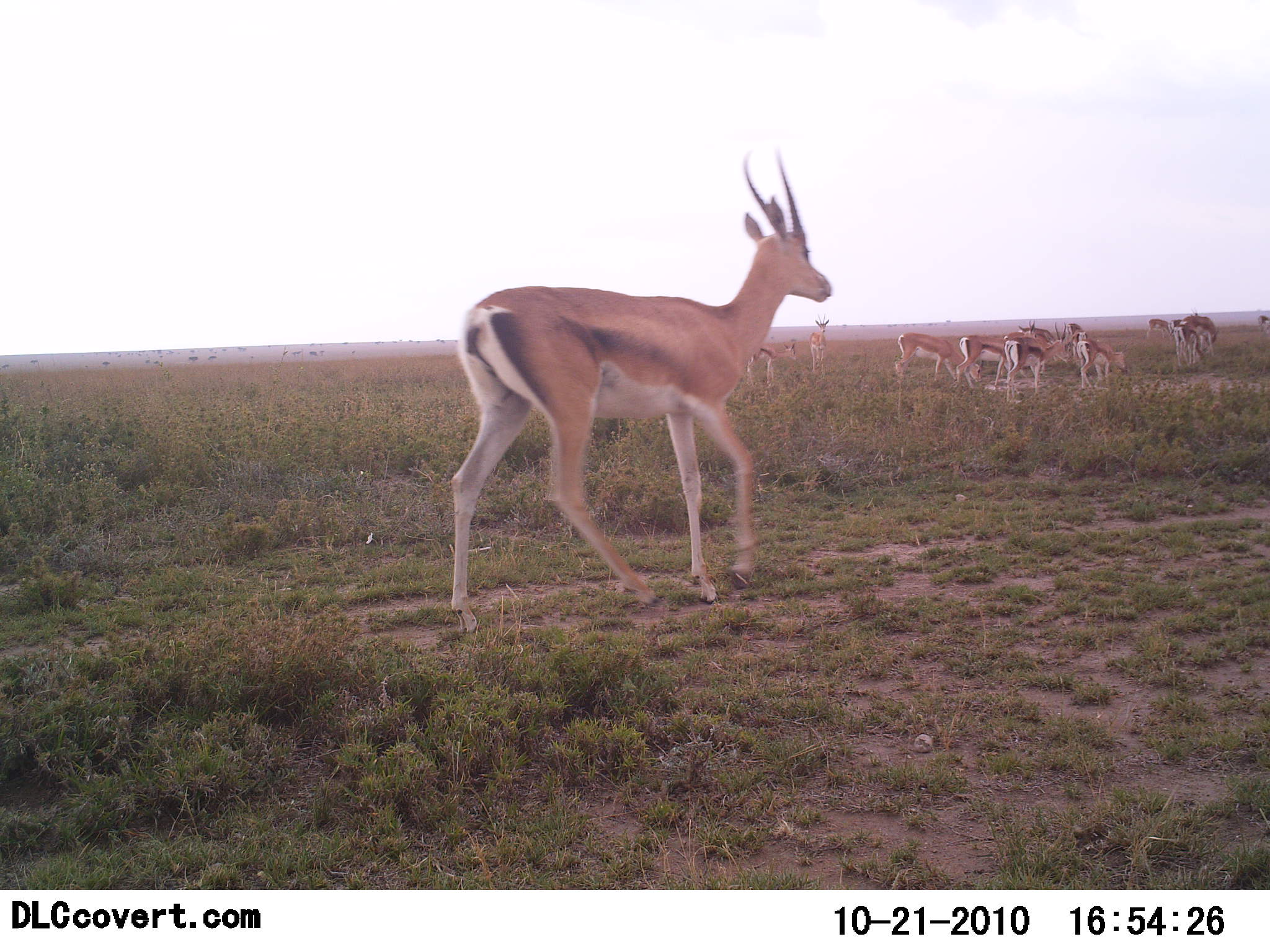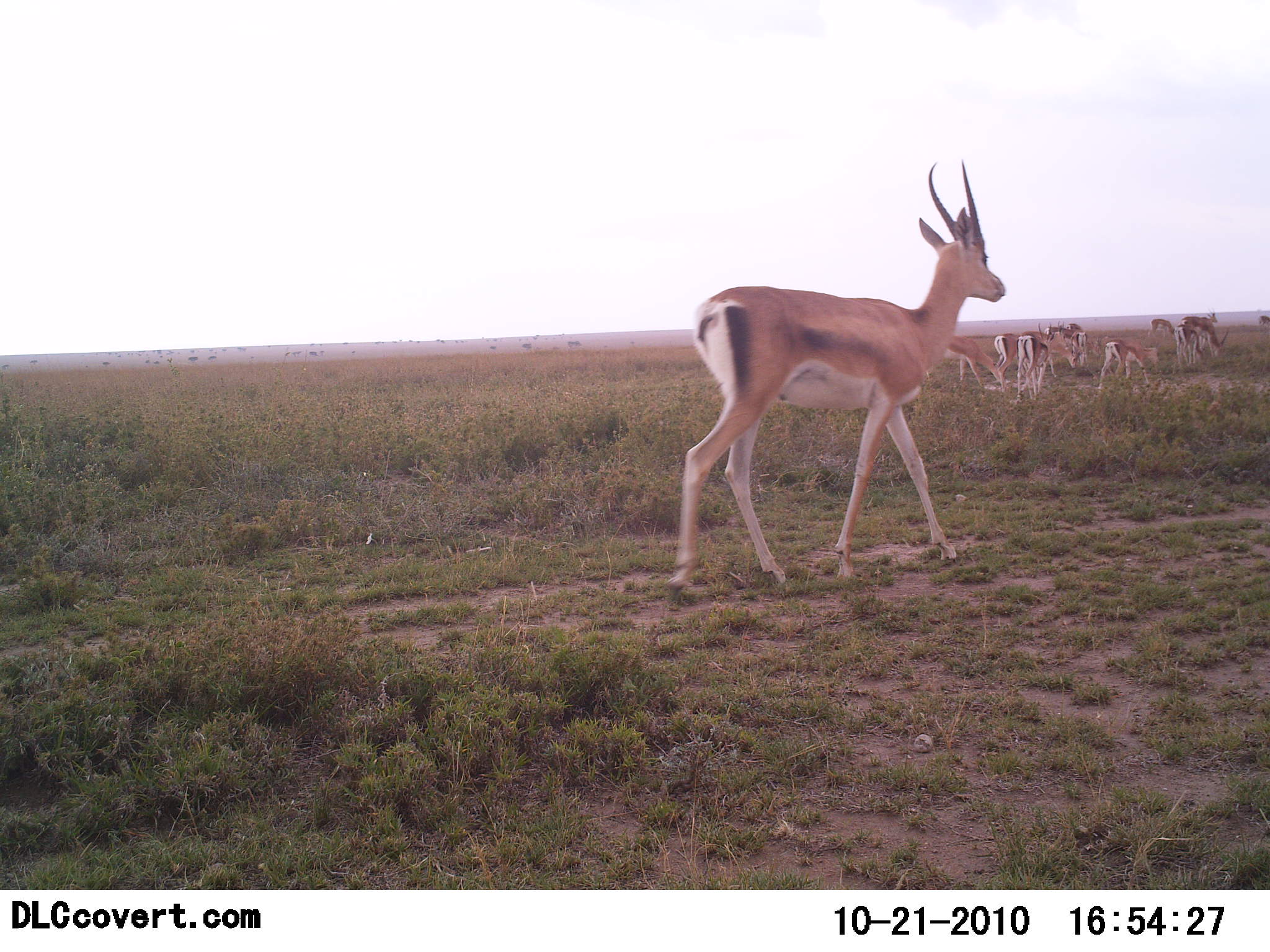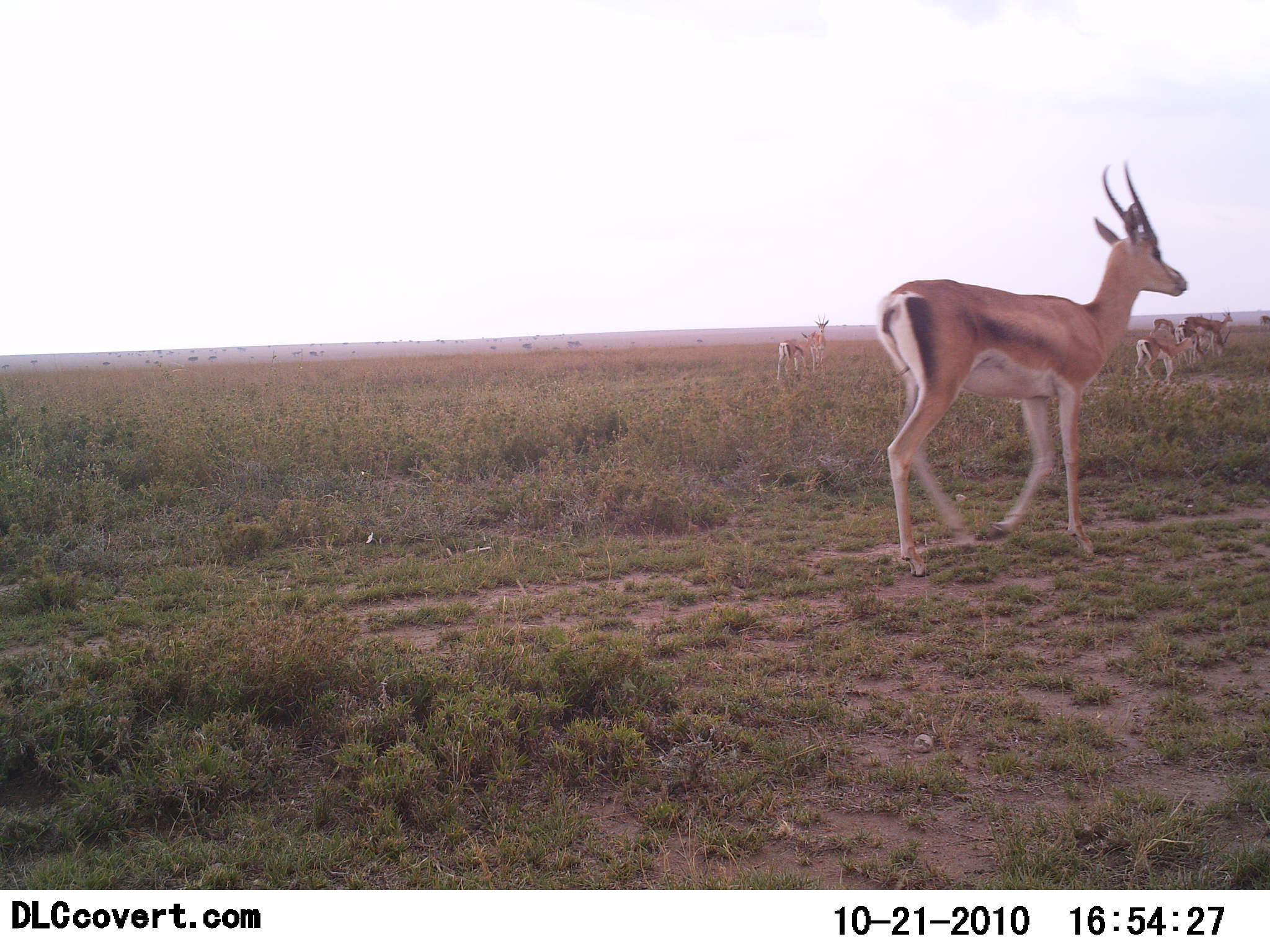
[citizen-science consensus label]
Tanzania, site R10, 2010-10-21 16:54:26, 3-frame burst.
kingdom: Animalia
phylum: Chordata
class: Mammalia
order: Artiodactyla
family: Bovidae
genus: Nanger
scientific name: Nanger granti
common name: grant's gazelle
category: gazellegrants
Gazellegrants (grant's gazelle) (Nanger granti), count 11-50. Behavior (volunteer vote fractions): standing 17%, resting 0%, moving 92%, interacting 0%. Young present (vote fraction): 0%. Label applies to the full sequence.